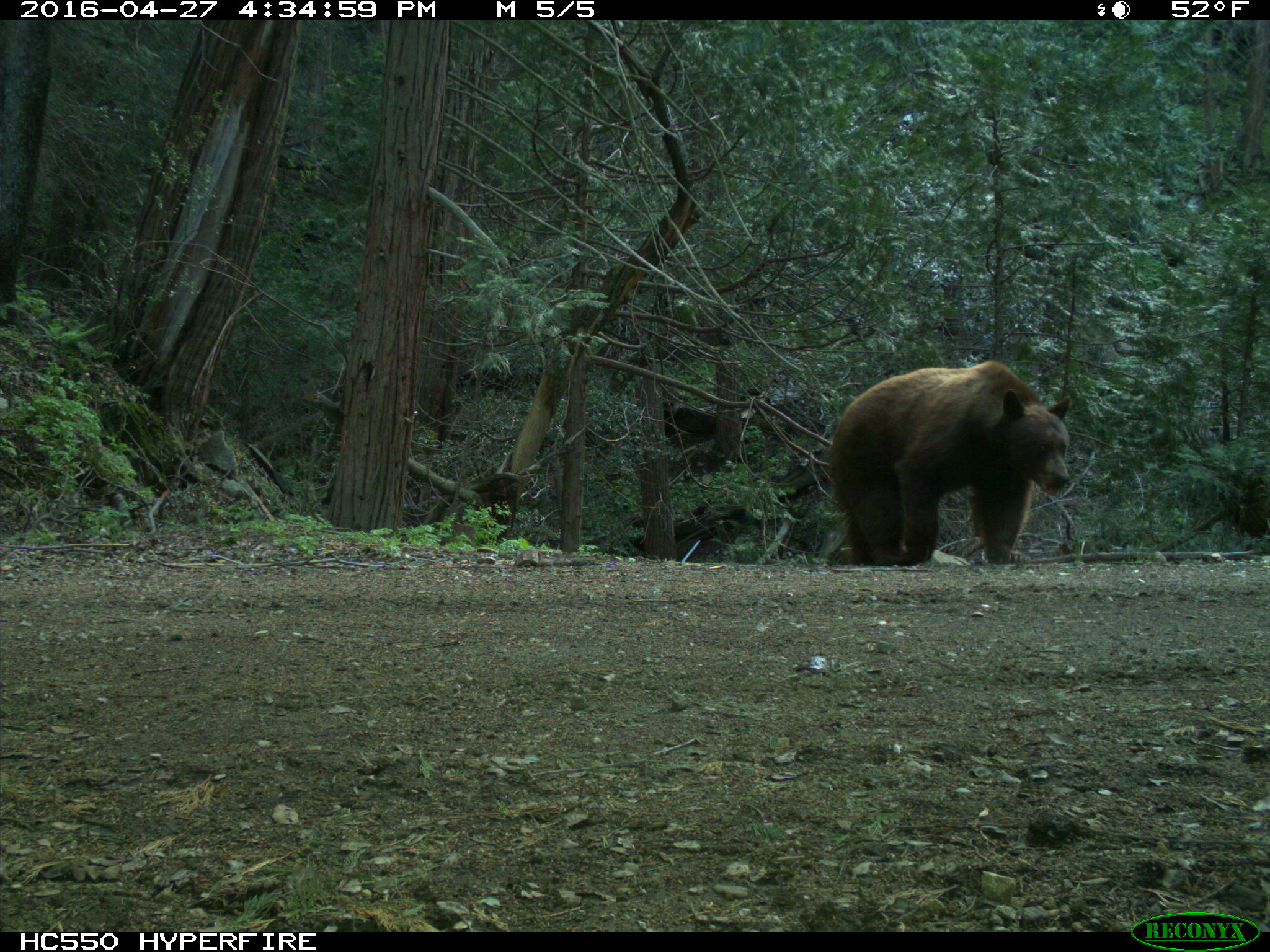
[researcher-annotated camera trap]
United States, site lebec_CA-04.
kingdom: Animalia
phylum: Chordata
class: Mammalia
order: Carnivora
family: Ursidae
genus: Ursus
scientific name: Ursus americanus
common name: american black bear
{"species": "Ursus americanus (american black bear)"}